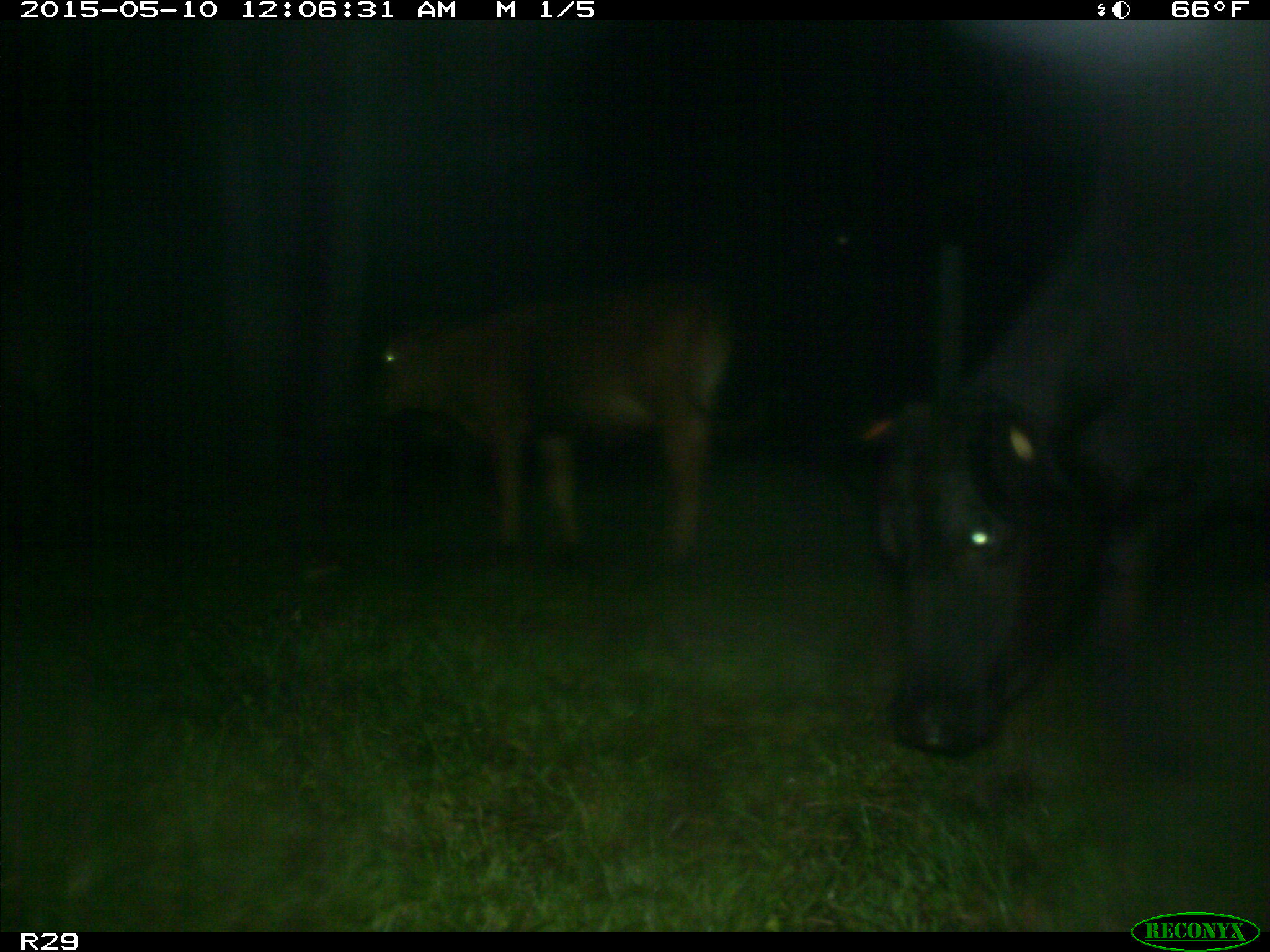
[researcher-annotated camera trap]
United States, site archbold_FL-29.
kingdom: Animalia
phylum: Chordata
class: Mammalia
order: Artiodactyla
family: Bovidae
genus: Bos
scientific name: Bos taurus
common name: domestic cow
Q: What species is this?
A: Bos taurus (domestic cow).